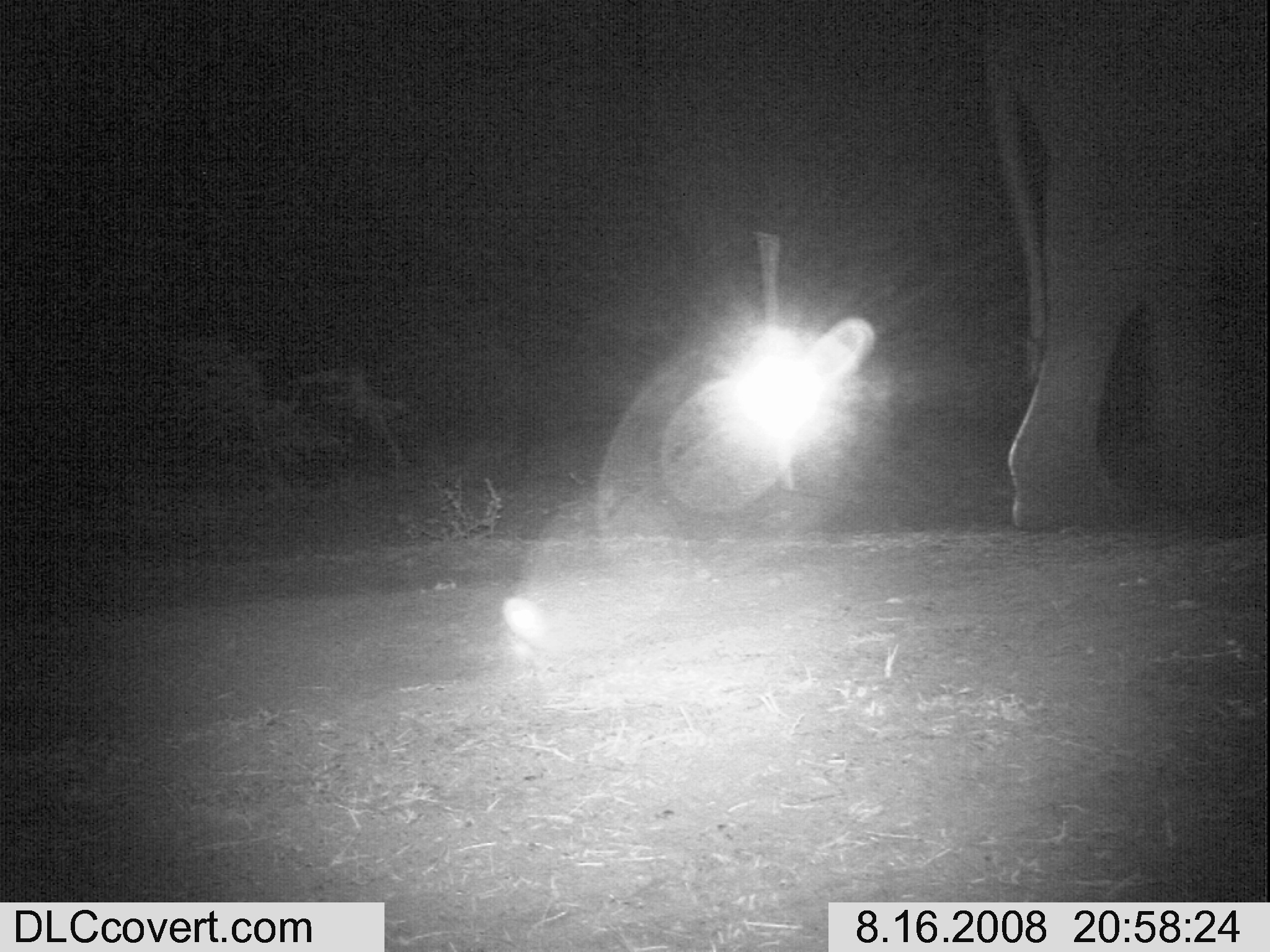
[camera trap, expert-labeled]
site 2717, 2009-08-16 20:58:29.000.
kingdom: Animalia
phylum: Chordata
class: Mammalia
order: Proboscidea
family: Elephantidae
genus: Loxodonta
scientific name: Loxodonta africana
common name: african bush elephant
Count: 1.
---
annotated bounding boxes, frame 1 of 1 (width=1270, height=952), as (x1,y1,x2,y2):
loxodonta africana: (984,0,1270,536)